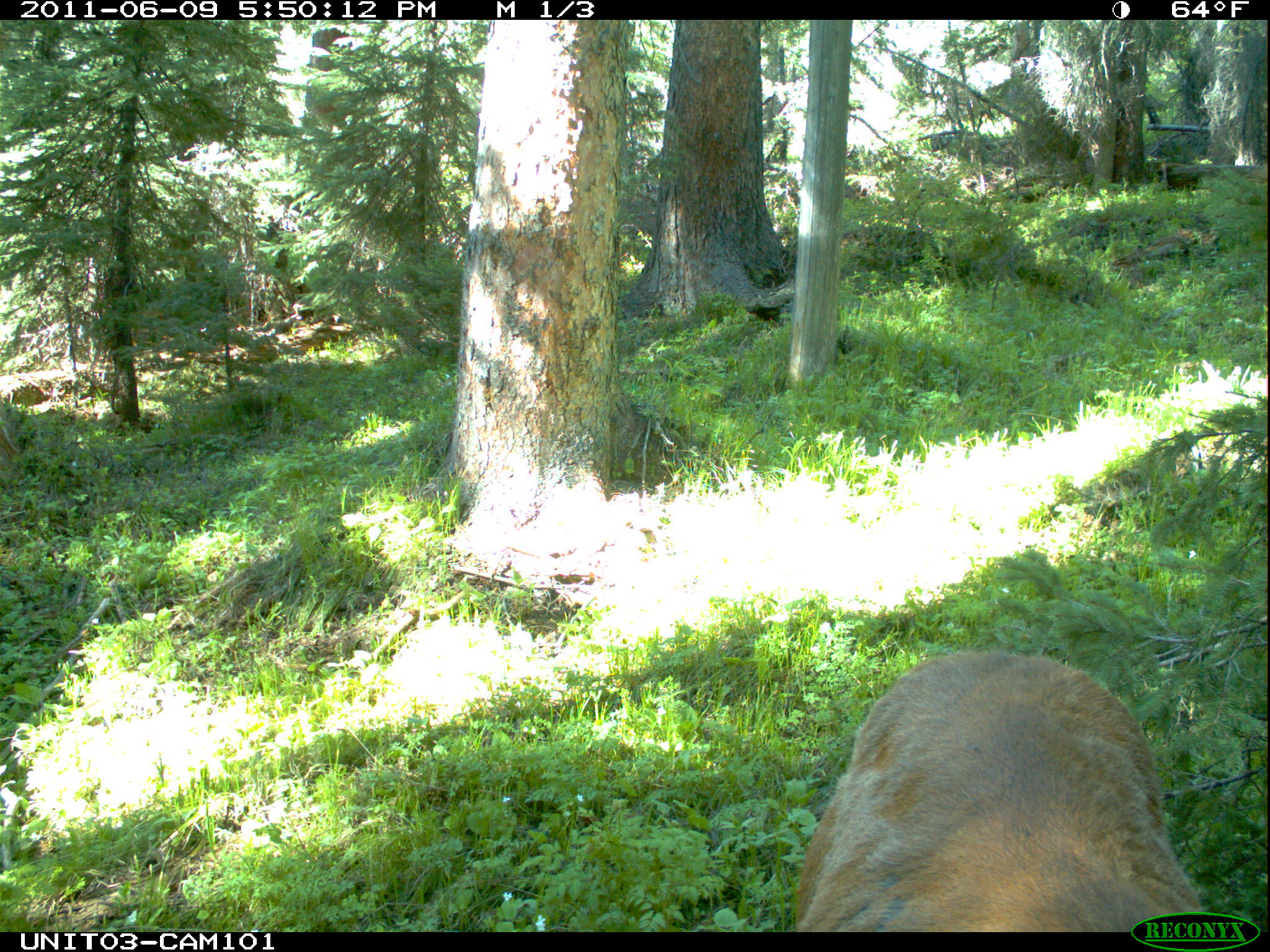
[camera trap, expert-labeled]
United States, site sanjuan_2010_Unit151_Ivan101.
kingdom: Animalia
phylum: Chordata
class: Mammalia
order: Artiodactyla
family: Cervidae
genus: Cervus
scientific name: Cervus elaphus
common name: red deer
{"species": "Cervus elaphus (red deer)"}